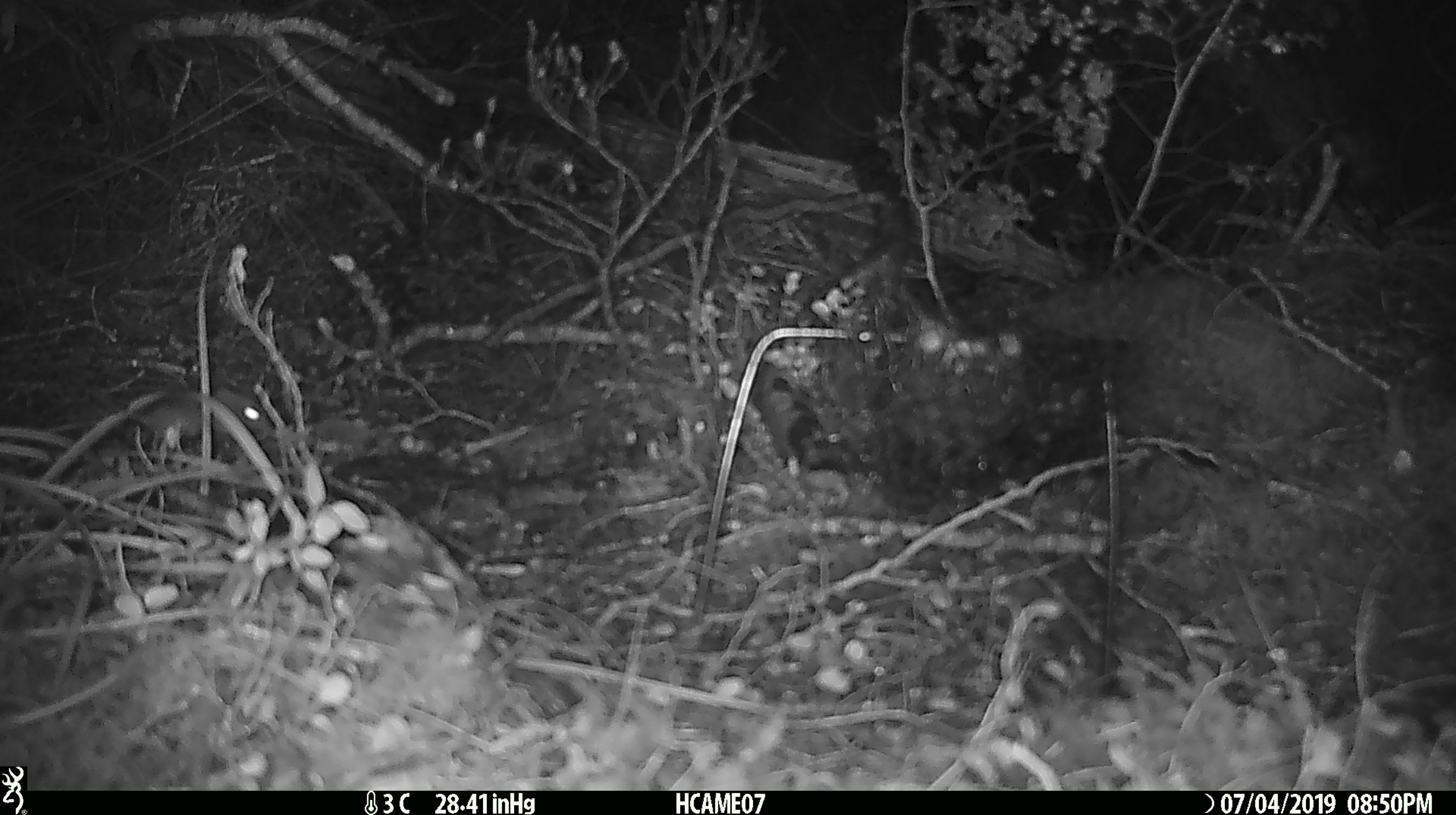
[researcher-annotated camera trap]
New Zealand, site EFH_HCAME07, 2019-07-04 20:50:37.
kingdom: Animalia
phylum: Chordata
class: Mammalia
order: Rodentia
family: Muridae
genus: Mus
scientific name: Mus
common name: mouse